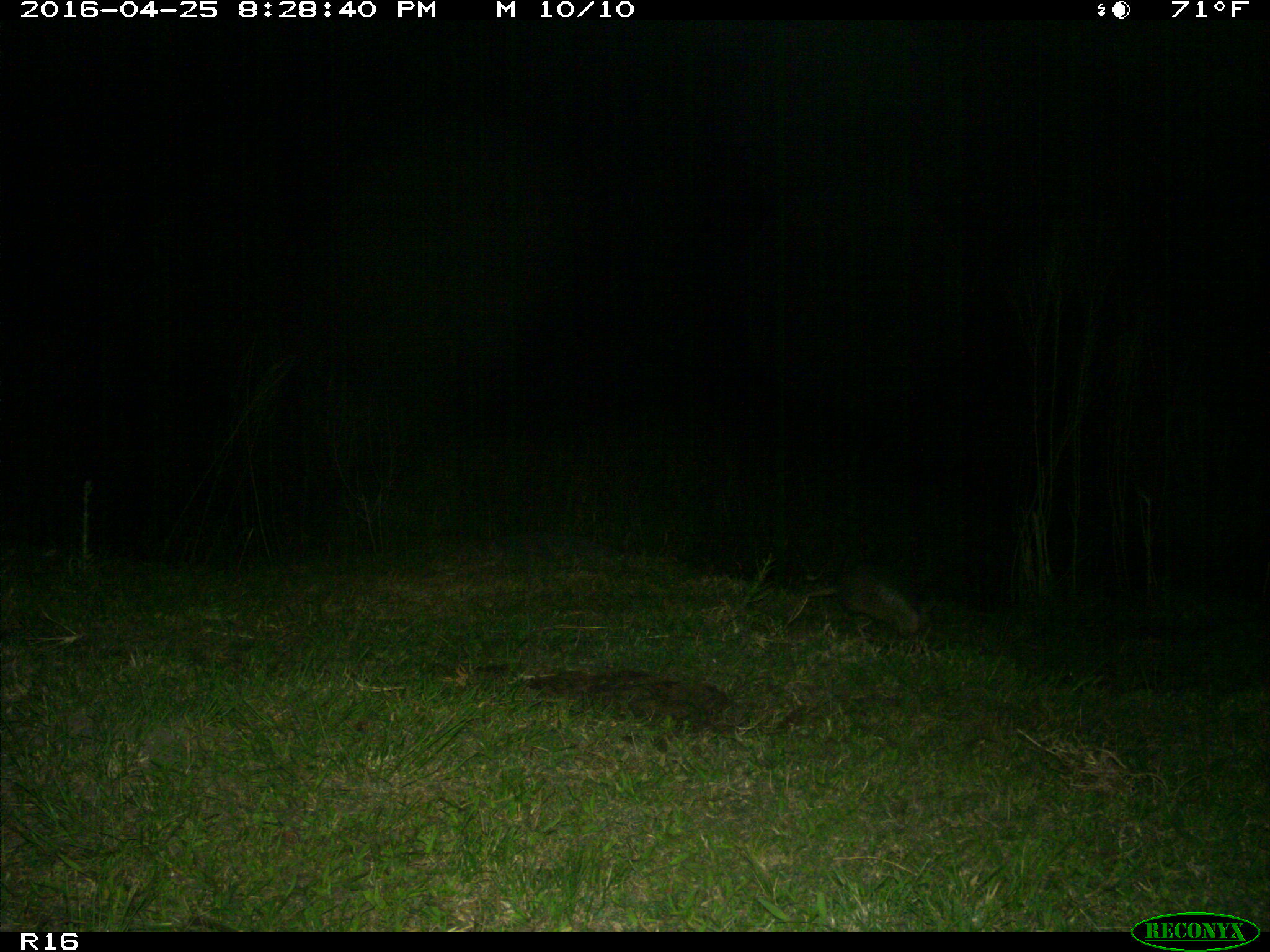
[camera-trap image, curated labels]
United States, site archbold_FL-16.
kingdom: Animalia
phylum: Chordata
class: Mammalia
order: Cingulata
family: Dasypodidae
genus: Dasypus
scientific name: Dasypus novemcinctus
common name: nine-banded armadillo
Dasypus novemcinctus (nine-banded armadillo).